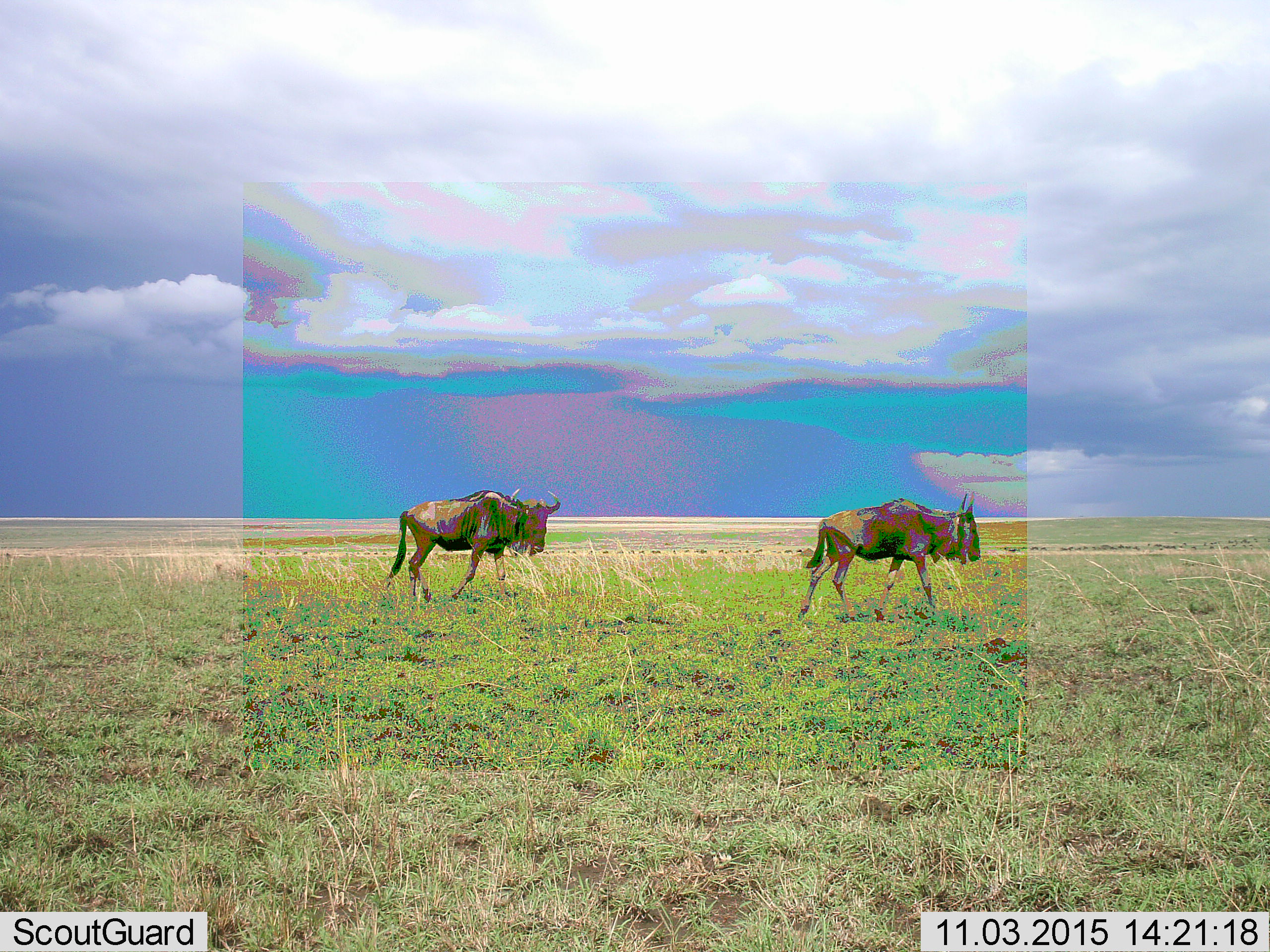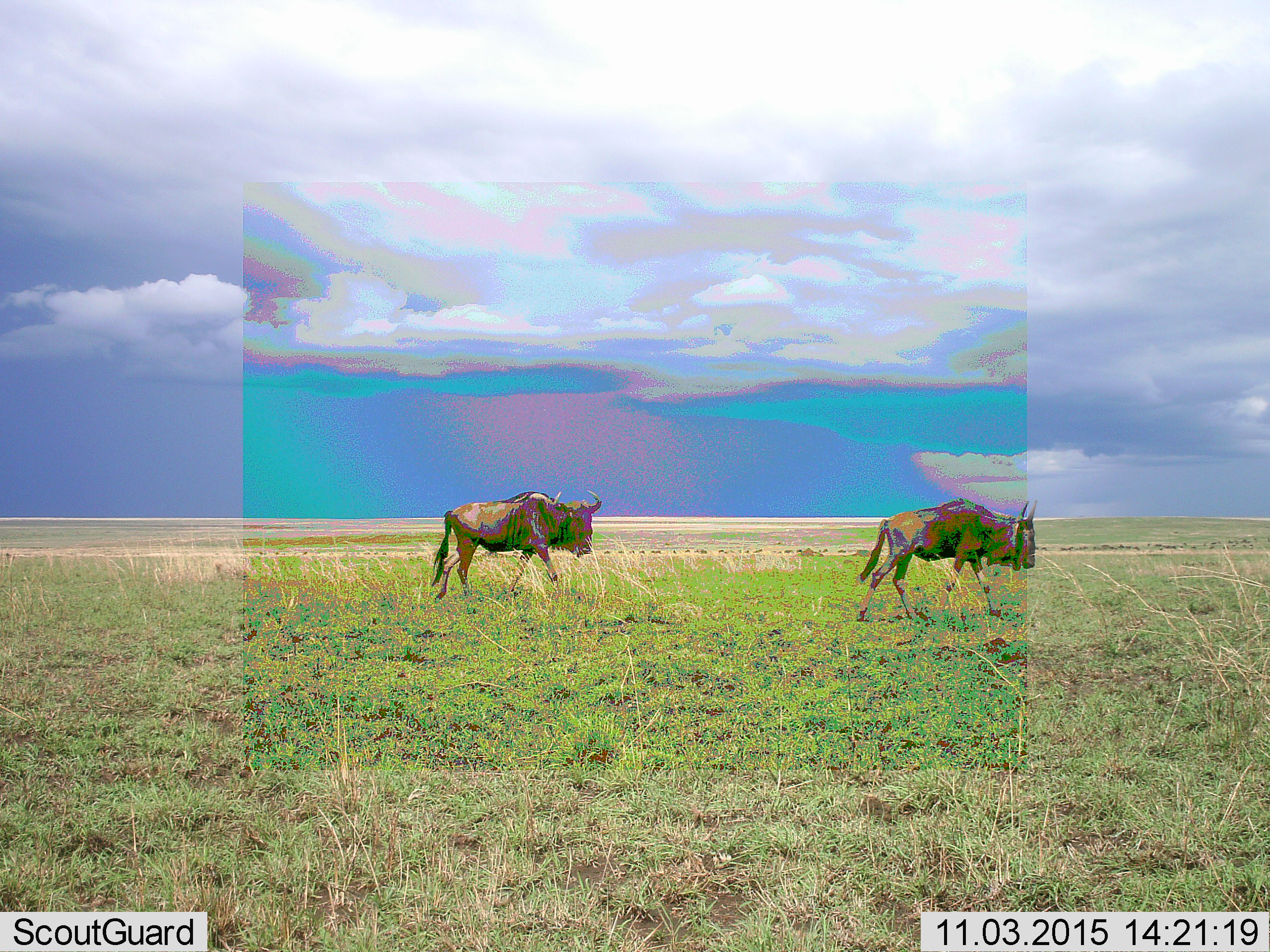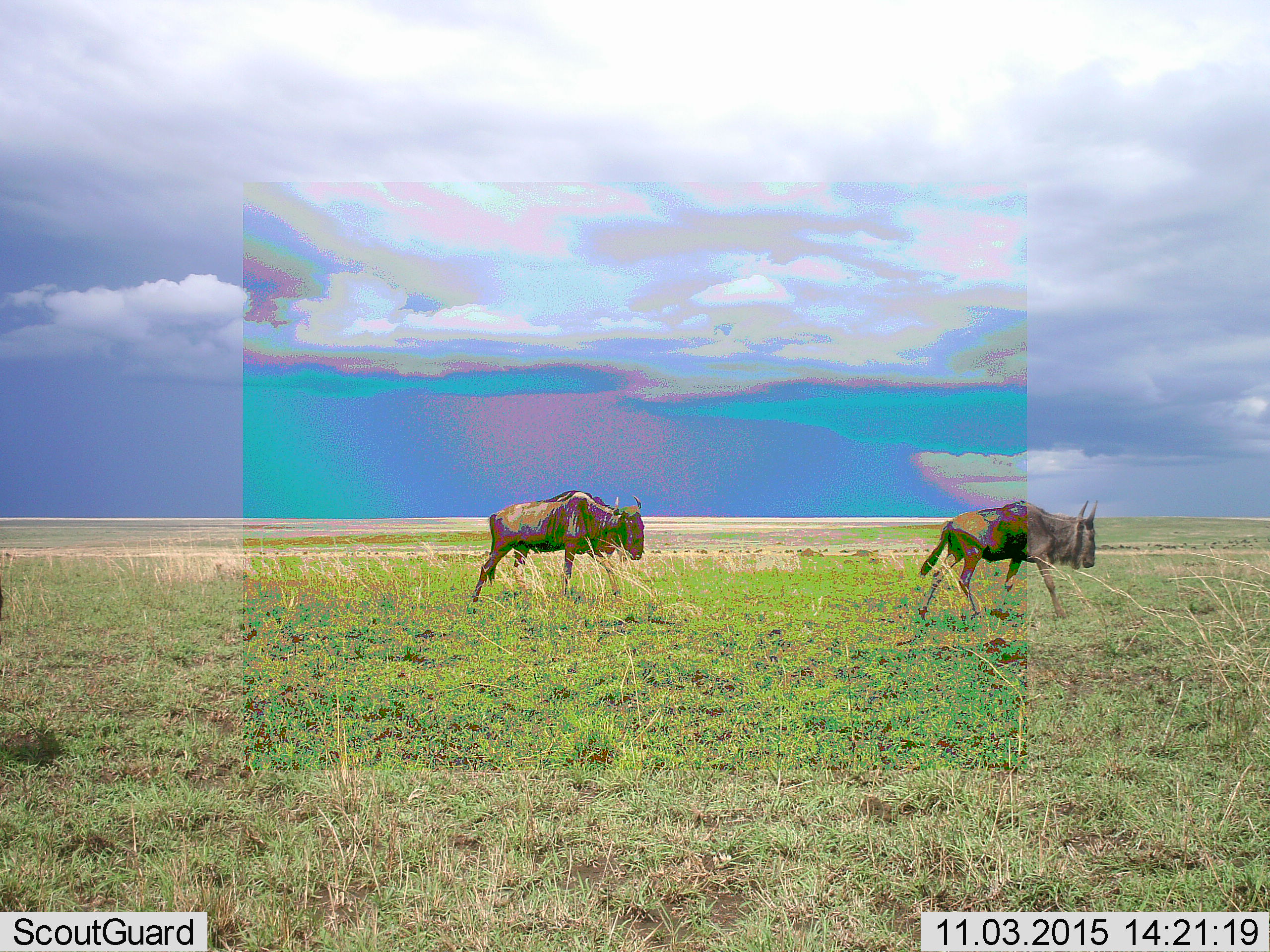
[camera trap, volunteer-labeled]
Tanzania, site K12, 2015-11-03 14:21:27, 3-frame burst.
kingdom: Animalia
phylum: Chordata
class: Mammalia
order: Artiodactyla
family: Bovidae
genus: Connochaetes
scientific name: Connochaetes taurinus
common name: blue wildebeest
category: wildebeest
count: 2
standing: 22%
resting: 11%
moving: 100%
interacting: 22%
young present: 0%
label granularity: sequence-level